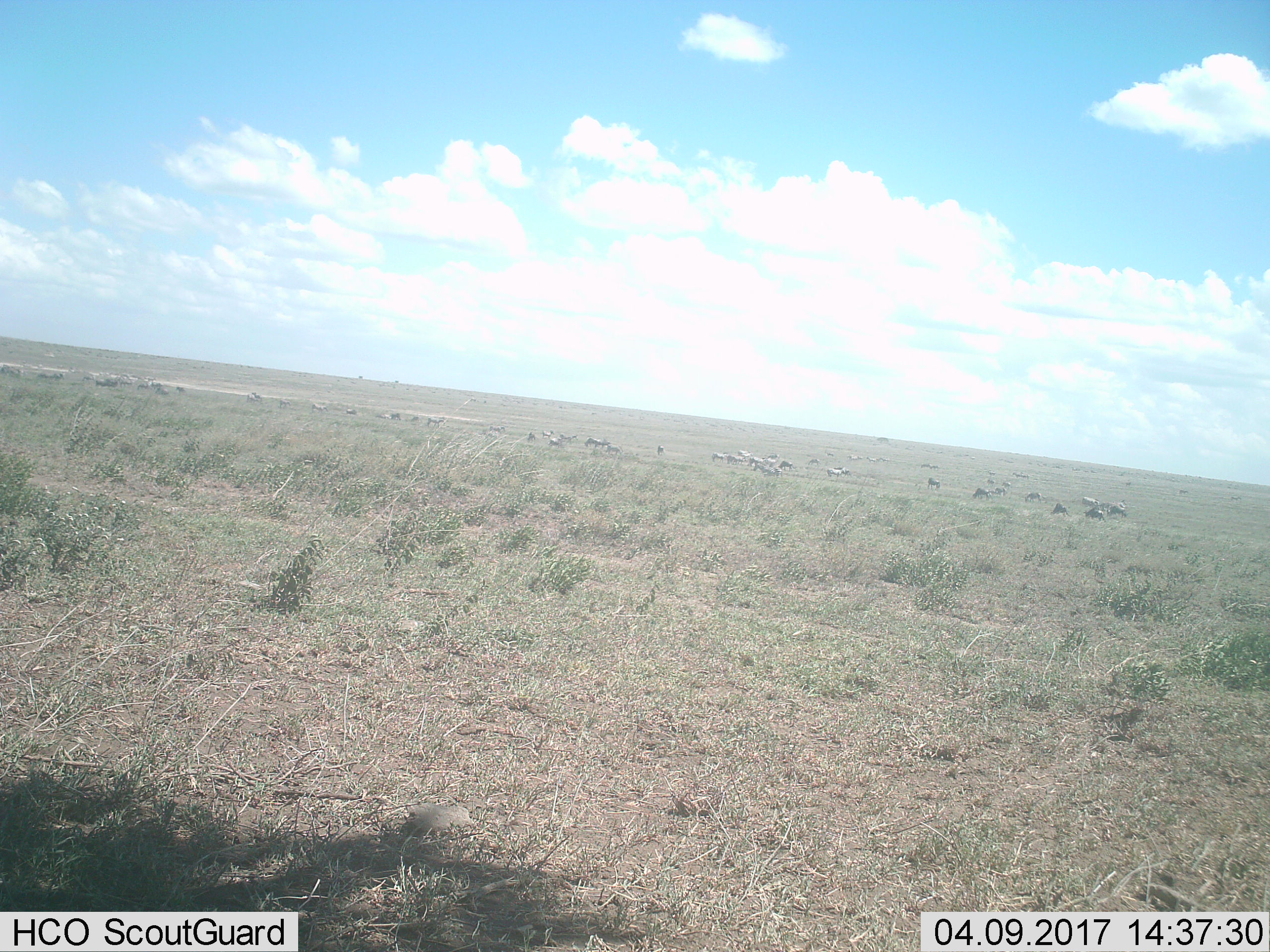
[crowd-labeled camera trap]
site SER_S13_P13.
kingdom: Animalia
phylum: Chordata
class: Mammalia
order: Artiodactyla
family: Bovidae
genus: Connochaetes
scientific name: Connochaetes taurinus taurinus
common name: blue wildebeest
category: wildebeestblue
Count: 11-50.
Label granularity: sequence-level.